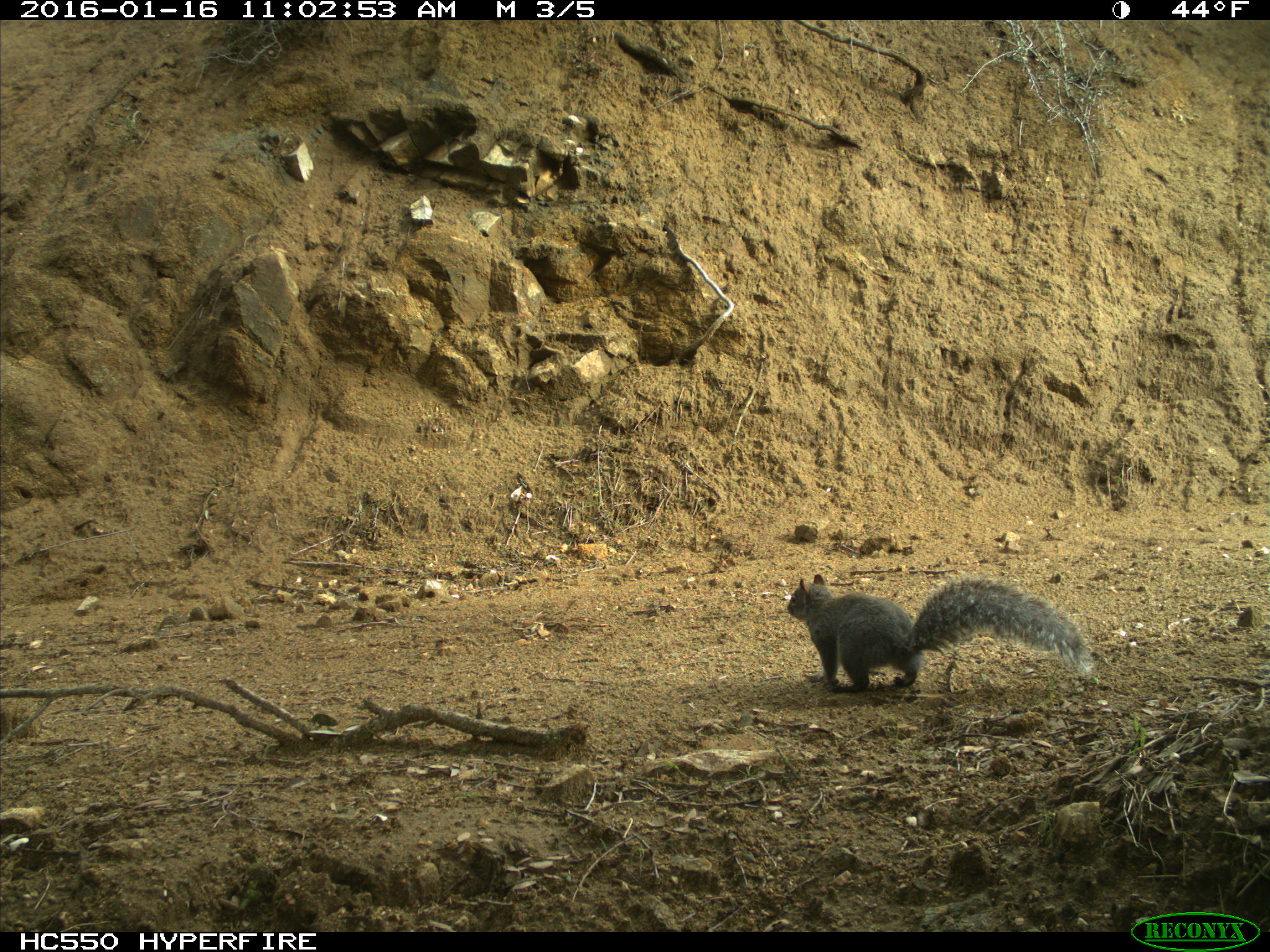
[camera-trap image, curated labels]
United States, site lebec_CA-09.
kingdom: Animalia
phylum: Chordata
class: Mammalia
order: Rodentia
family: Sciuridae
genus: Sciurus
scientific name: Sciurus carolinensis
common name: eastern gray squirrel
Sciurus carolinensis (eastern gray squirrel).